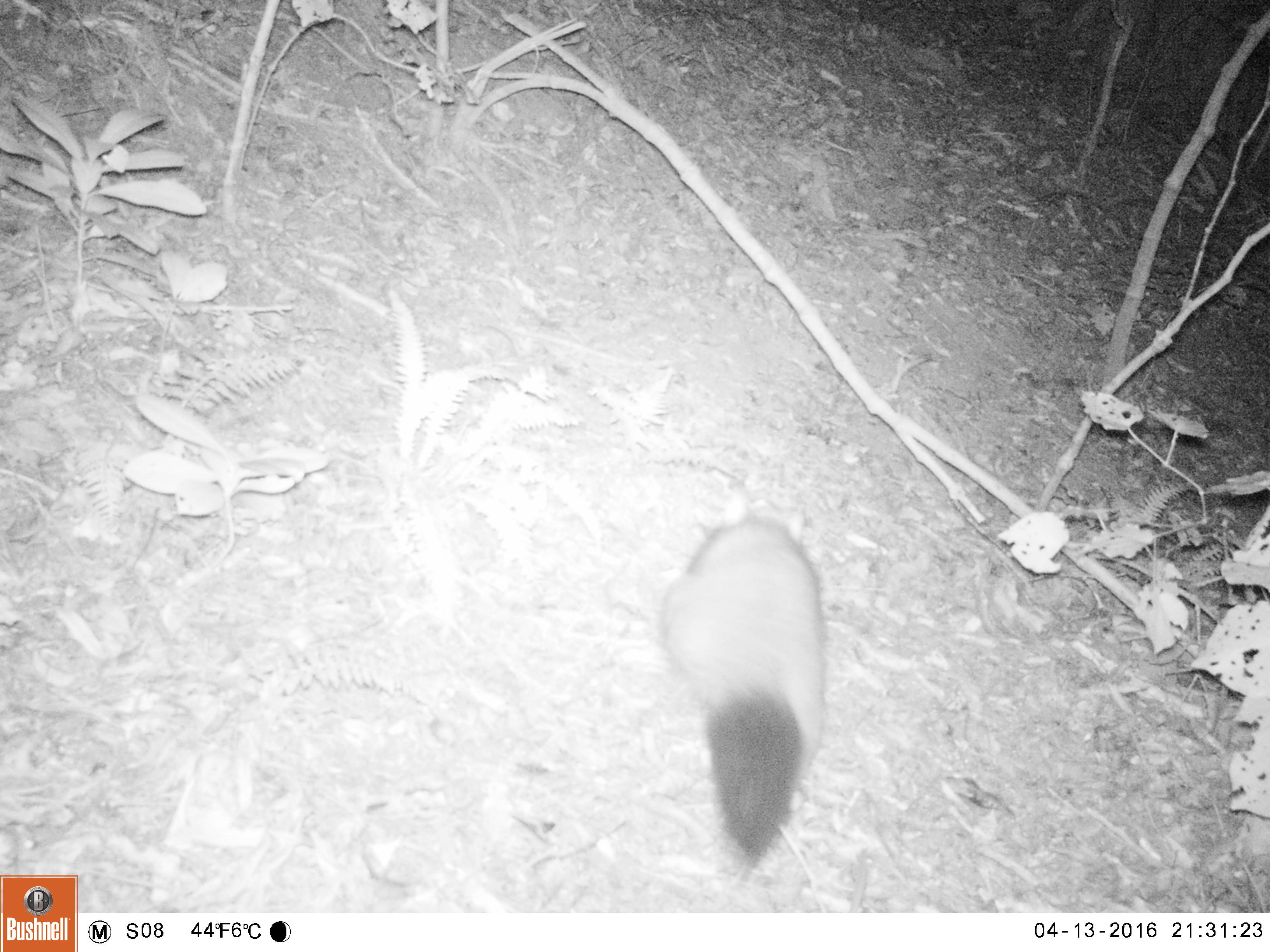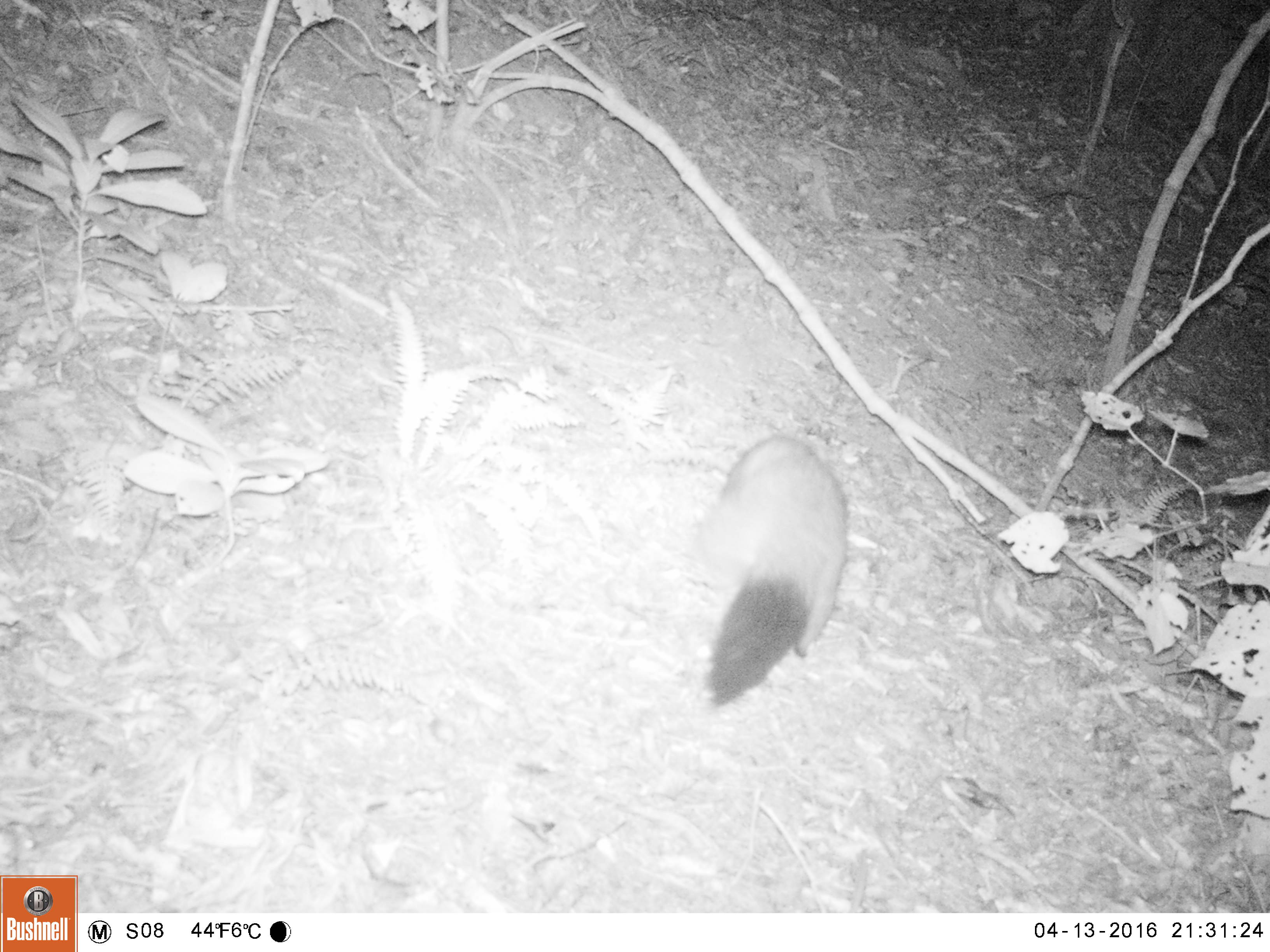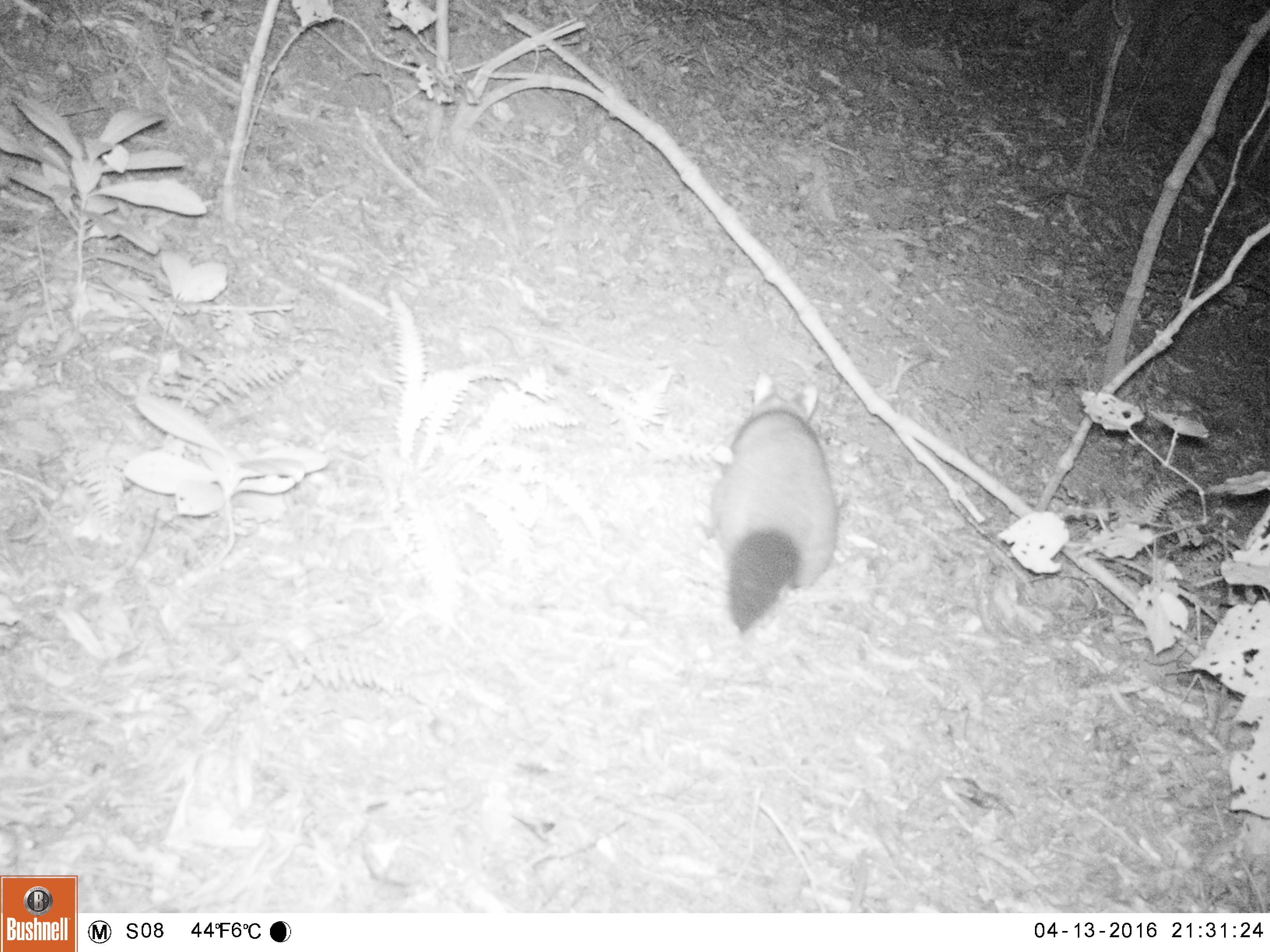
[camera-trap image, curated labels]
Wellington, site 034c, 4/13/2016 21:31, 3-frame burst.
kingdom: Animalia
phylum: Chordata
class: Mammalia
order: Didelphimorphia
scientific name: Didelphimorphia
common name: possum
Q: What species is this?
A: Possum (Didelphimorphia).